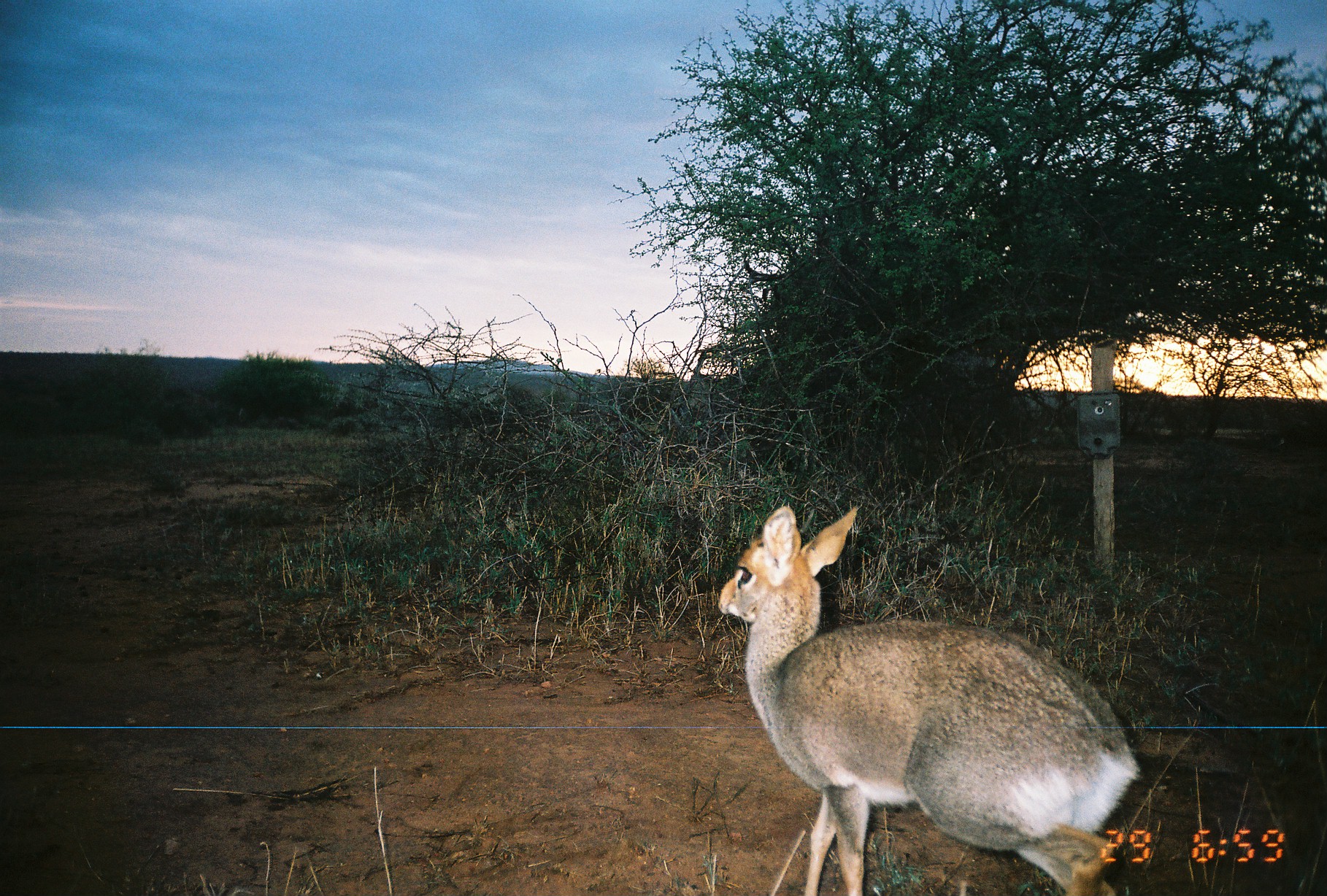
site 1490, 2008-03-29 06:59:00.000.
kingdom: Animalia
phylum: Chordata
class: Mammalia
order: Artiodactyla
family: Bovidae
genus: Madoqua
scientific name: Madoqua guentheri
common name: günther's dik-dik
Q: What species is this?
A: Madoqua guentheri (günther's dik-dik).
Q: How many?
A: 1.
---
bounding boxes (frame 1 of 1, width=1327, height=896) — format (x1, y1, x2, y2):
madoqua guentheri: (716, 501, 1142, 892)